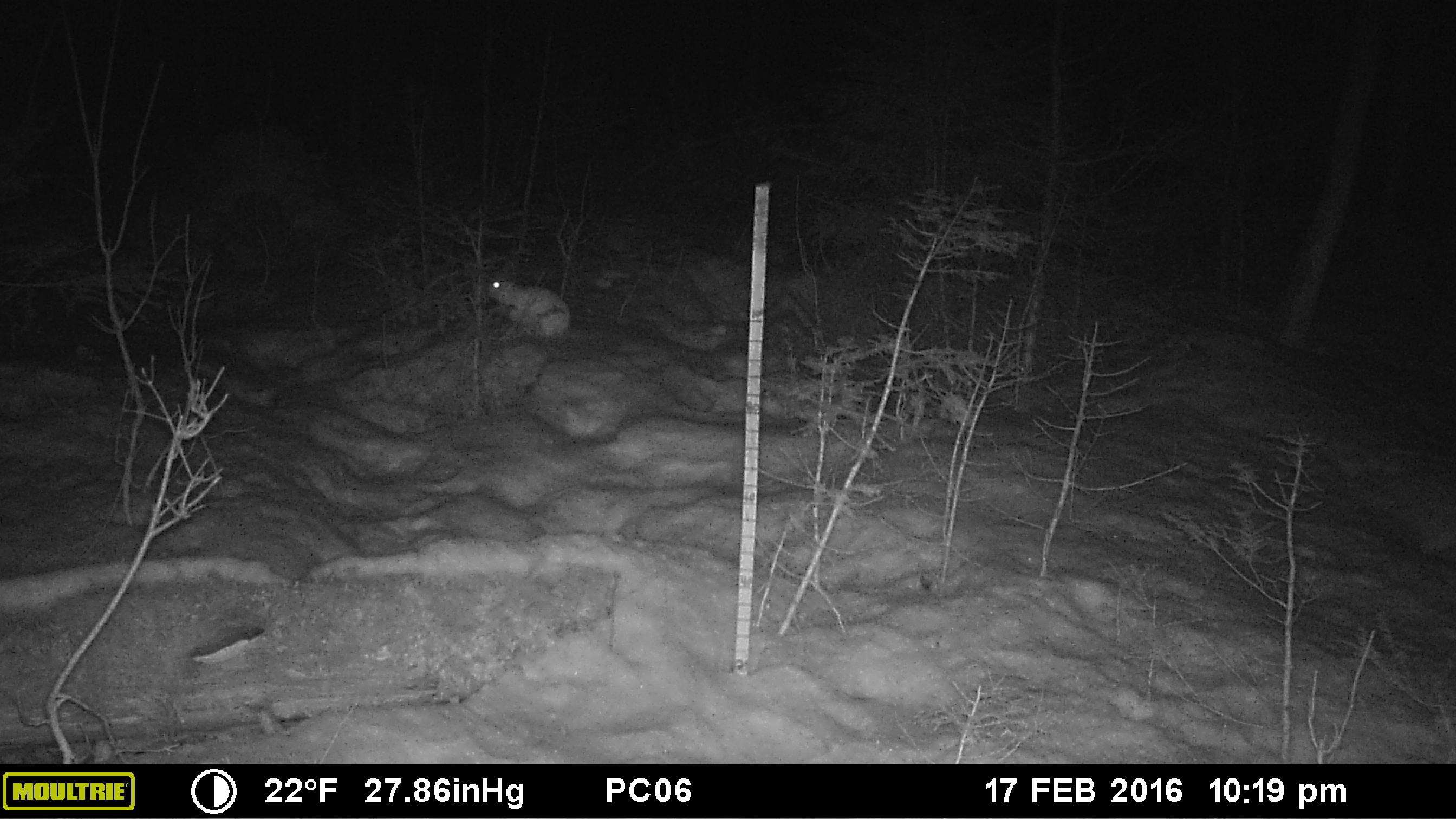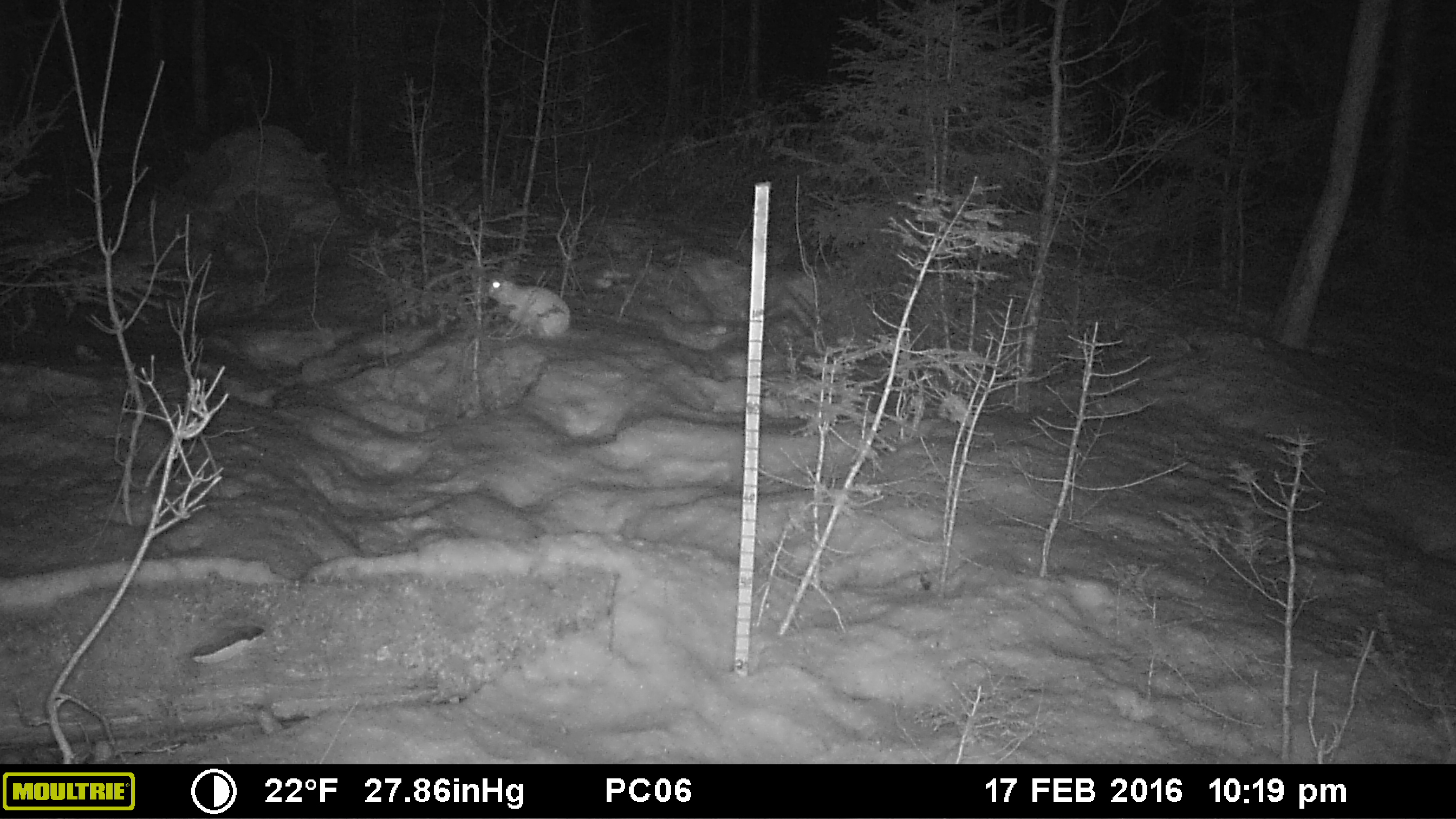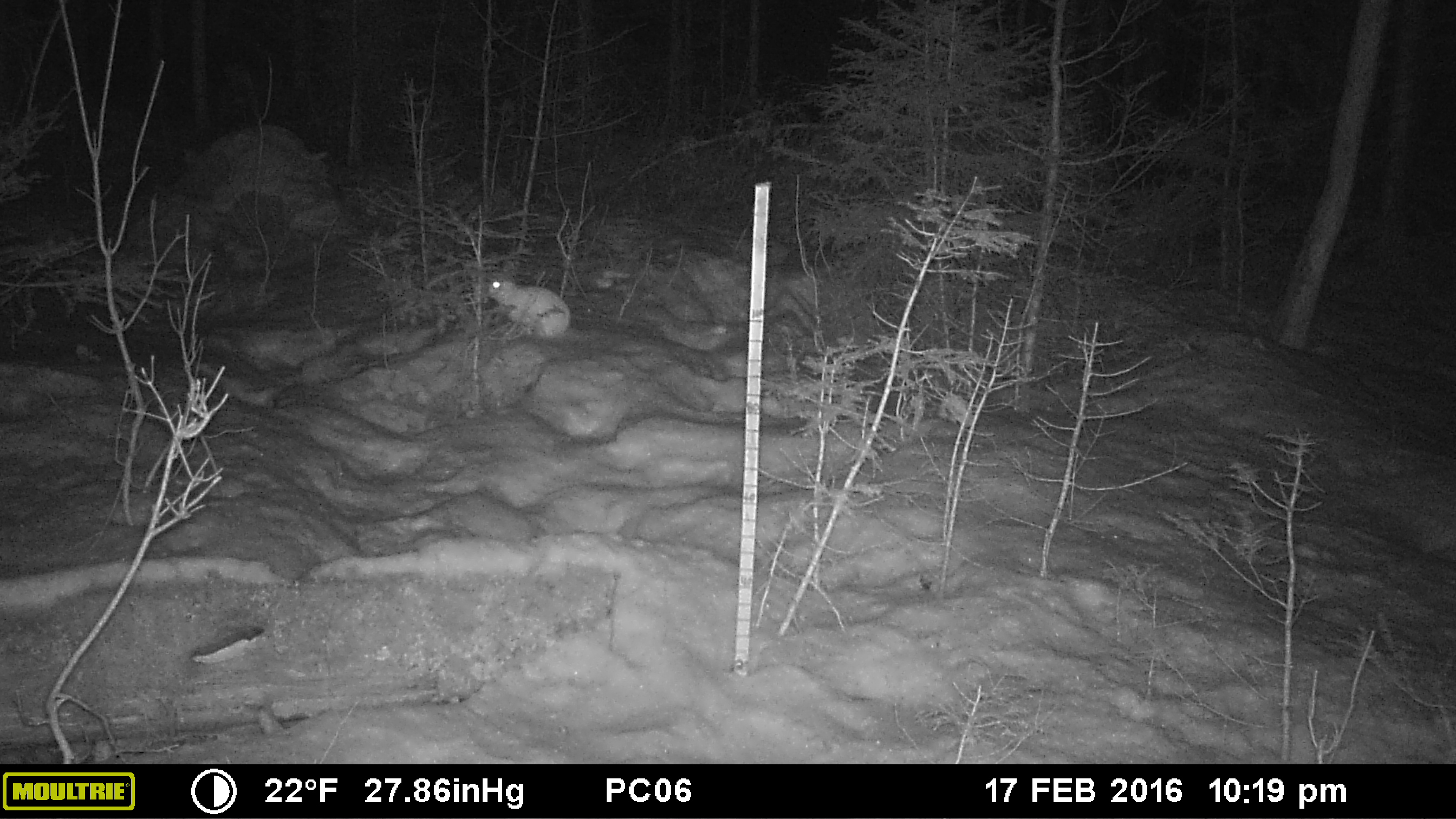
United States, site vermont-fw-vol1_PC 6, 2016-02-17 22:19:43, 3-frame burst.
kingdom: Animalia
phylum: Chordata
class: Mammalia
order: Lagomorpha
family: Leporidae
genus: Lepus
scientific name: Lepus americanus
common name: snowshoe hare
Snowshoe hare (Lepus americanus).